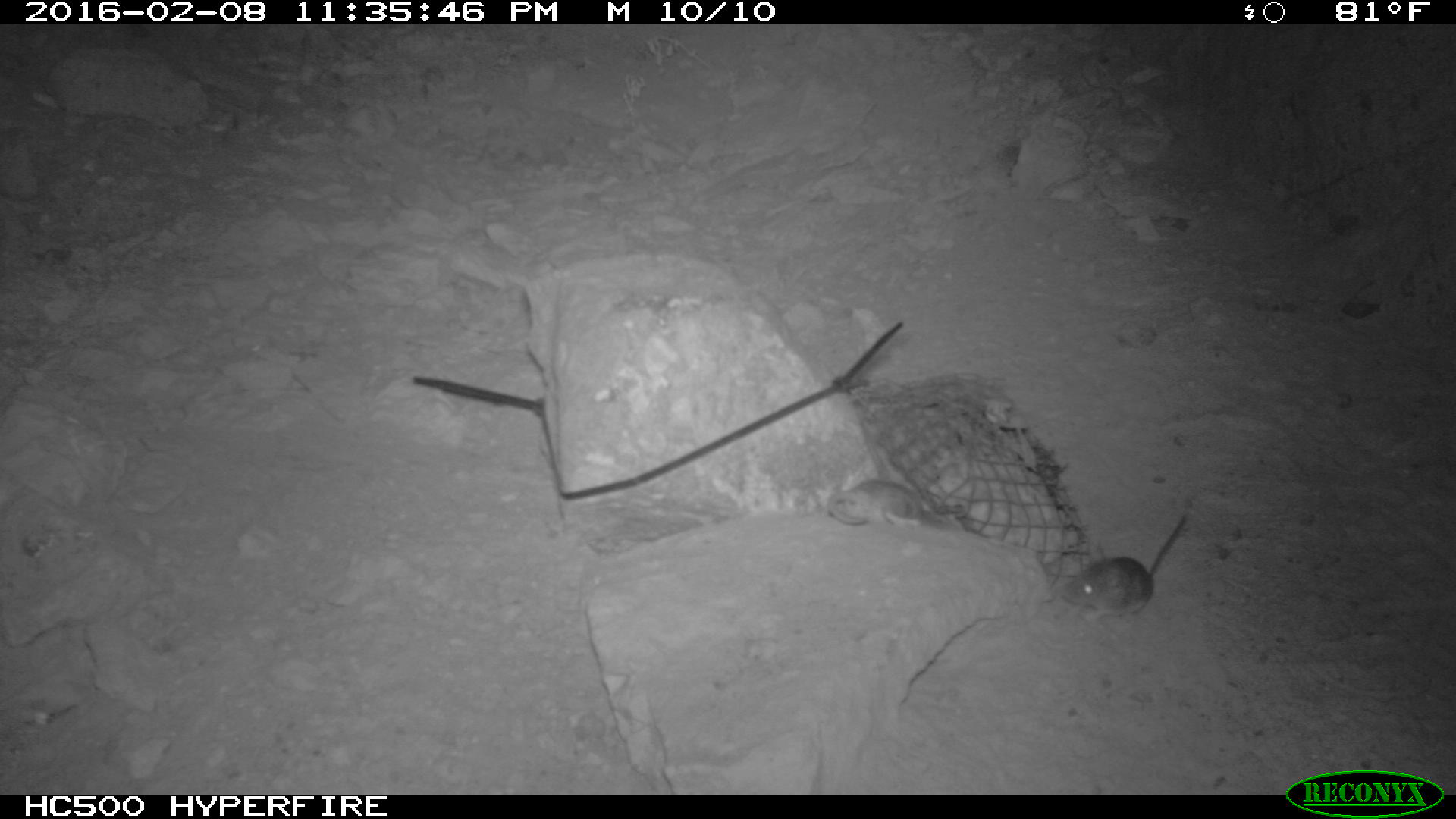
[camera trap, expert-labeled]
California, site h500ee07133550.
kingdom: Animalia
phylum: Chordata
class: Mammalia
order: Rodentia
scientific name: Rodentia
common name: rodent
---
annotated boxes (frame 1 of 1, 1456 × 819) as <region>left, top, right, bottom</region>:
rodent: <region>1059, 516, 1186, 625</region>; <region>827, 480, 923, 527</region>